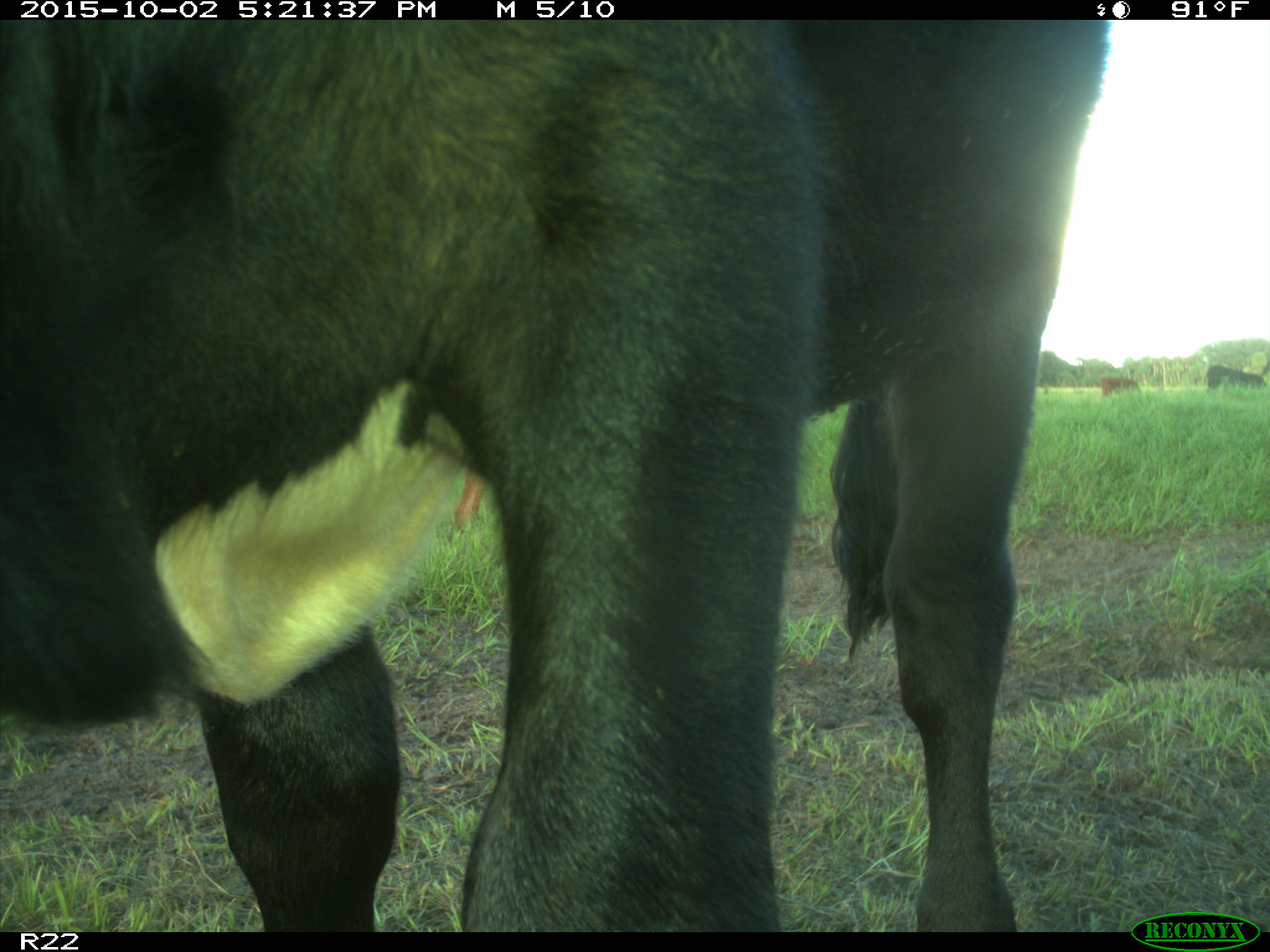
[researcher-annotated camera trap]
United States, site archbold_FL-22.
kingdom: Animalia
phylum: Chordata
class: Mammalia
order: Artiodactyla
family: Bovidae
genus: Bos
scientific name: Bos taurus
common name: domestic cow